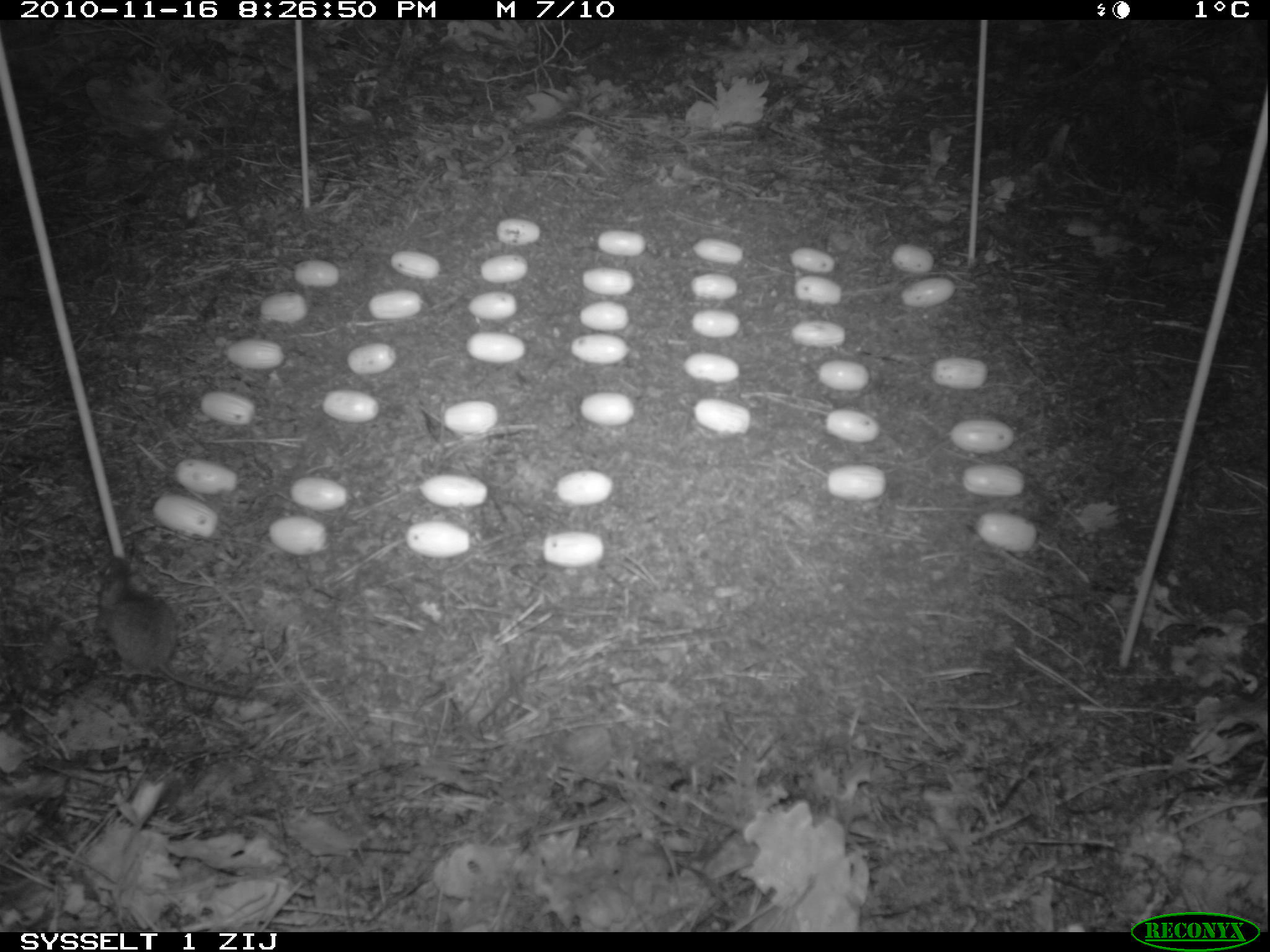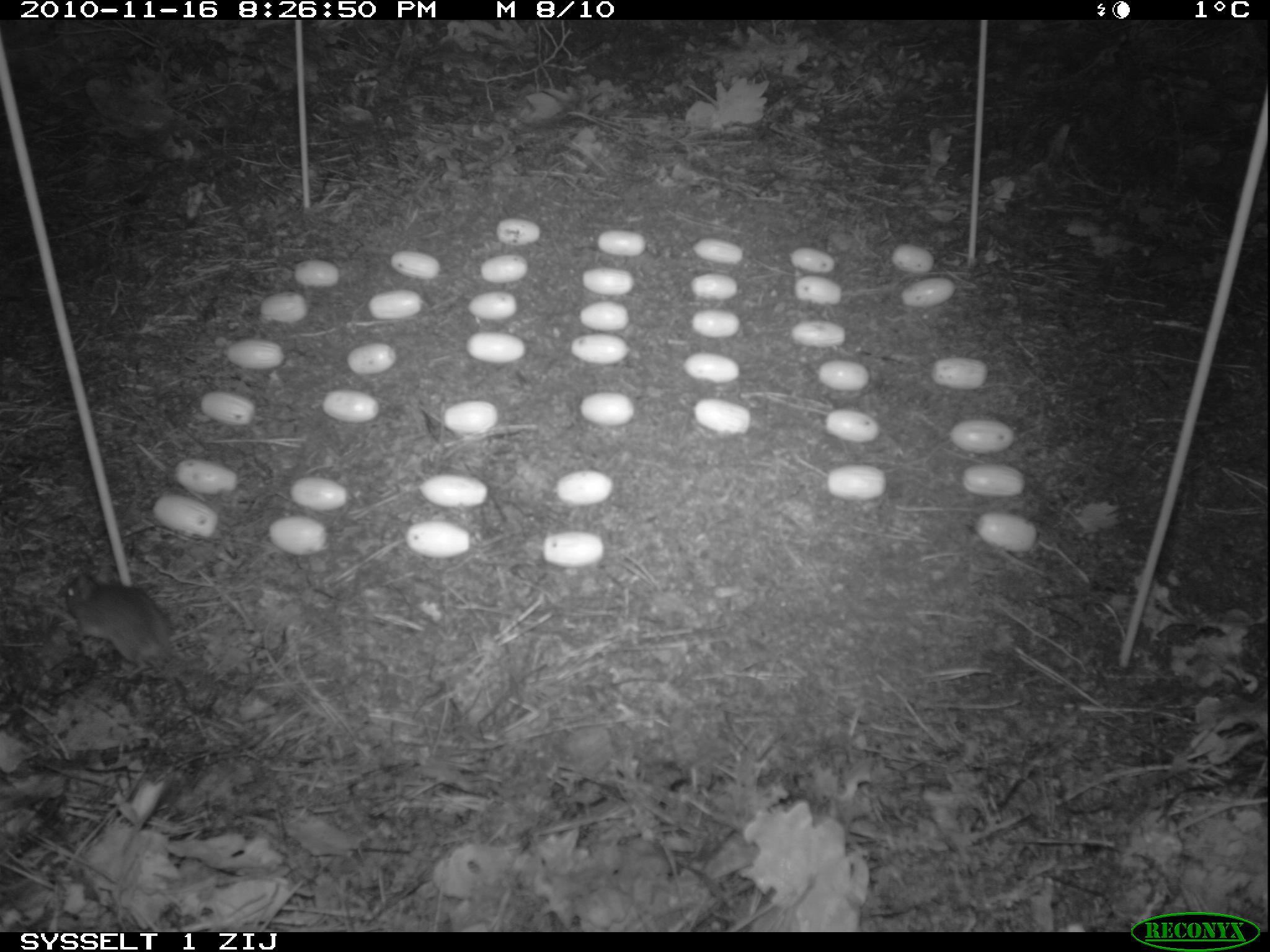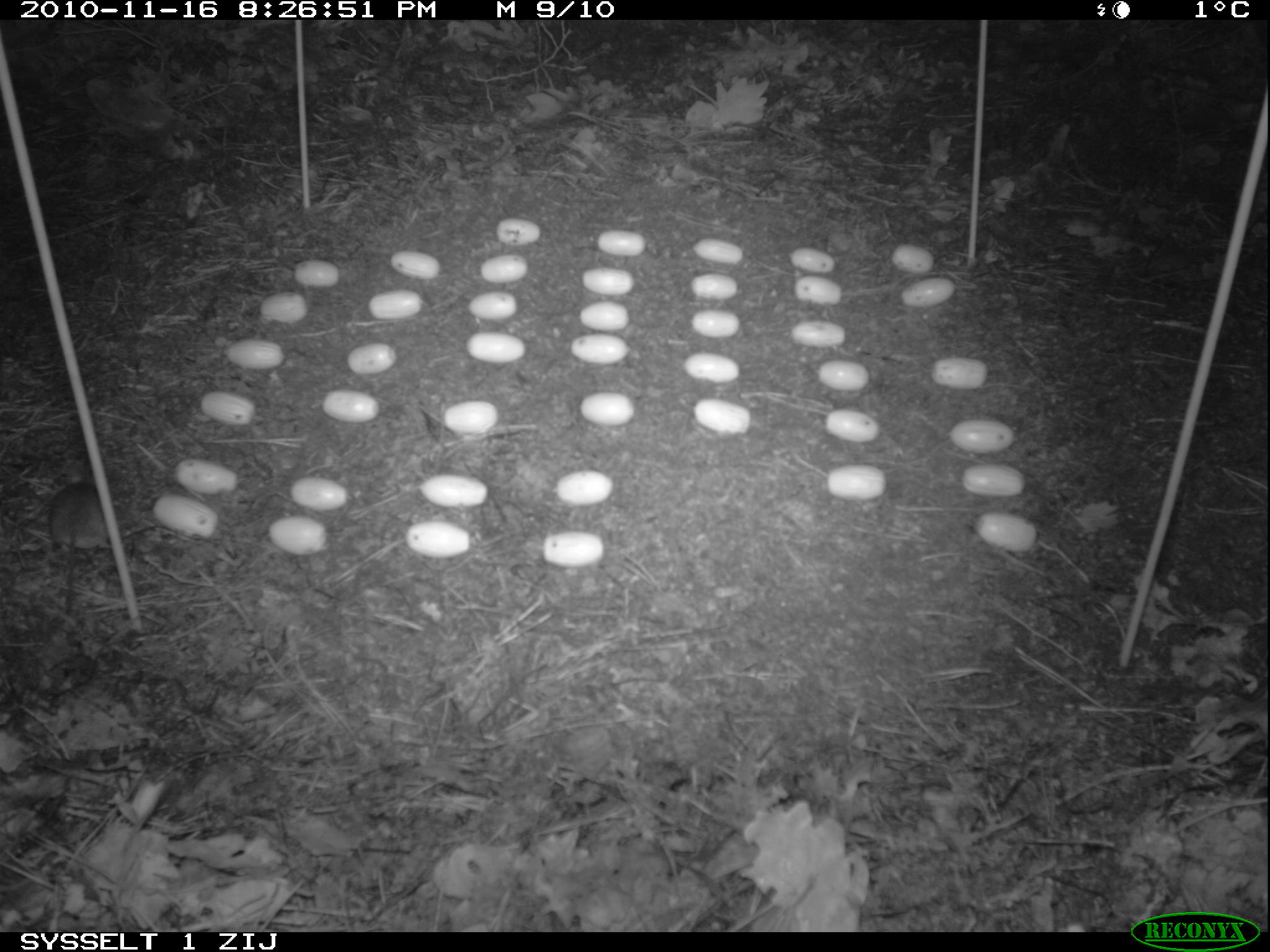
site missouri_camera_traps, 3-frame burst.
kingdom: Animalia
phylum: Chordata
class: Mammalia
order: Rodentia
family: Muridae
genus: Apodemus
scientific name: Apodemus sylvaticus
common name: wood mouse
Wood mouse (Apodemus sylvaticus). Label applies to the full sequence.